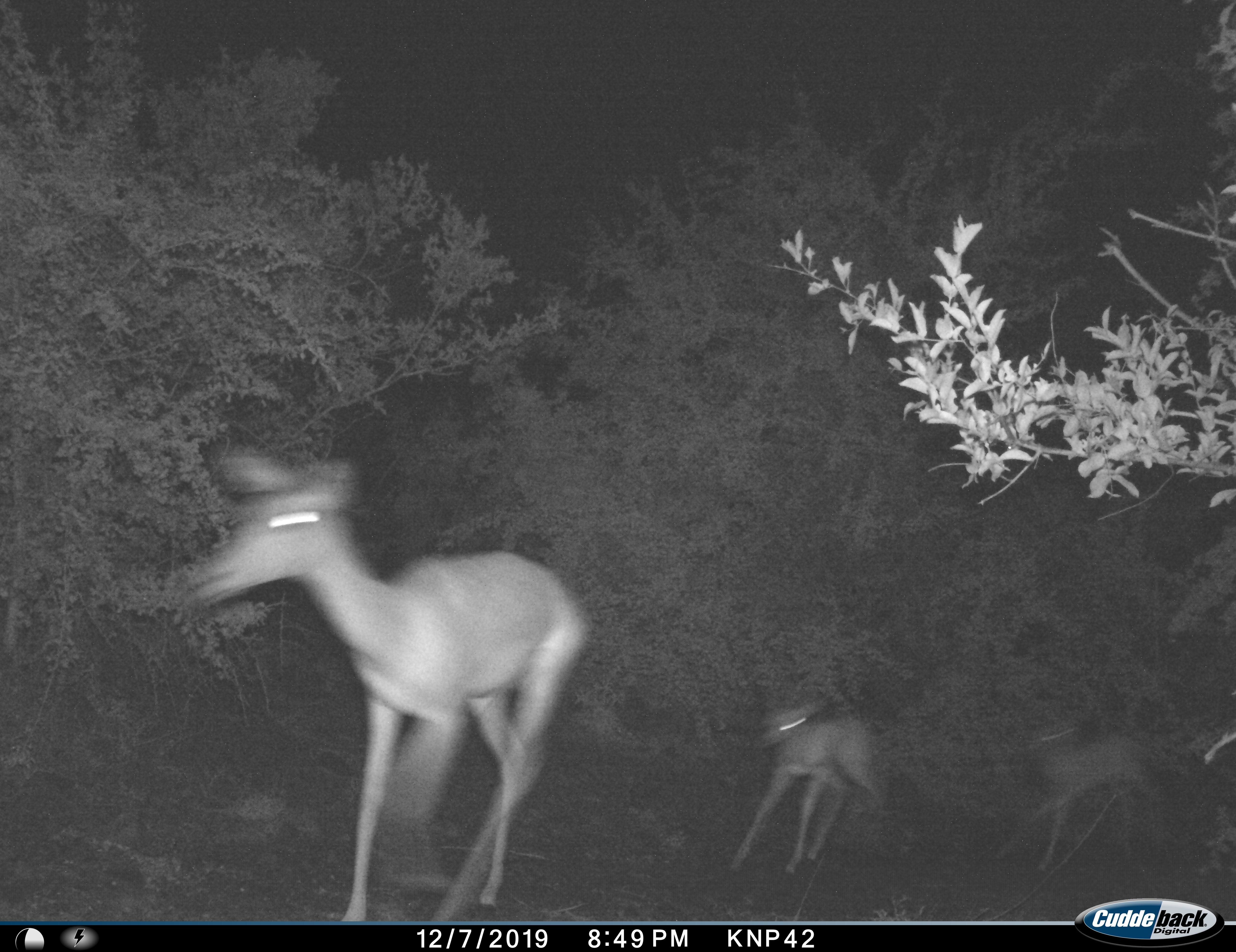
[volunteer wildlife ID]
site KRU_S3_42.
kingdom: Animalia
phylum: Chordata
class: Mammalia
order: Artiodactyla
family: Bovidae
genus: Aepyceros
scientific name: Aepyceros melampus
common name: impala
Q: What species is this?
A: Impala (Aepyceros melampus).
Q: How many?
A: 3.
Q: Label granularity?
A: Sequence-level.